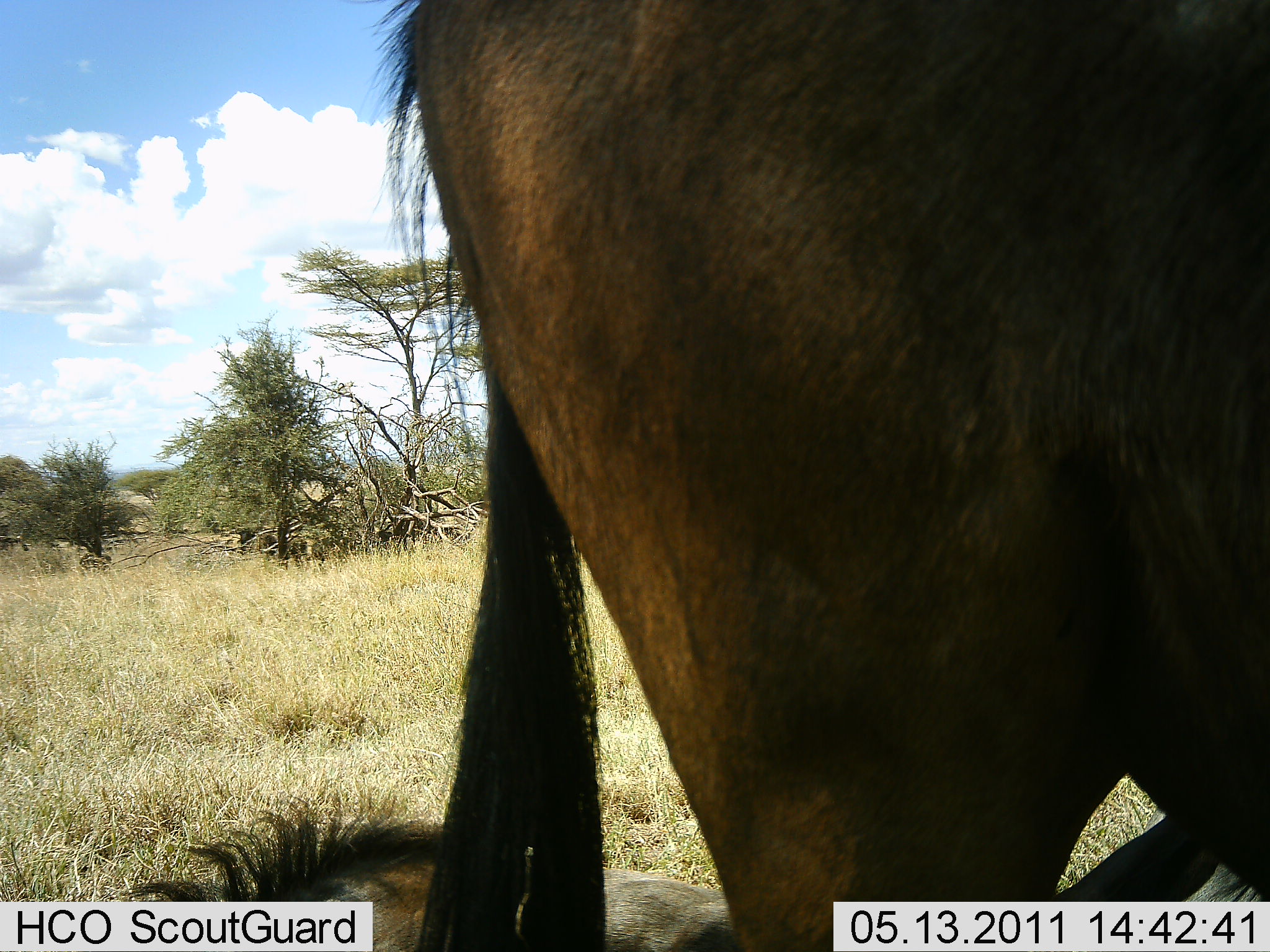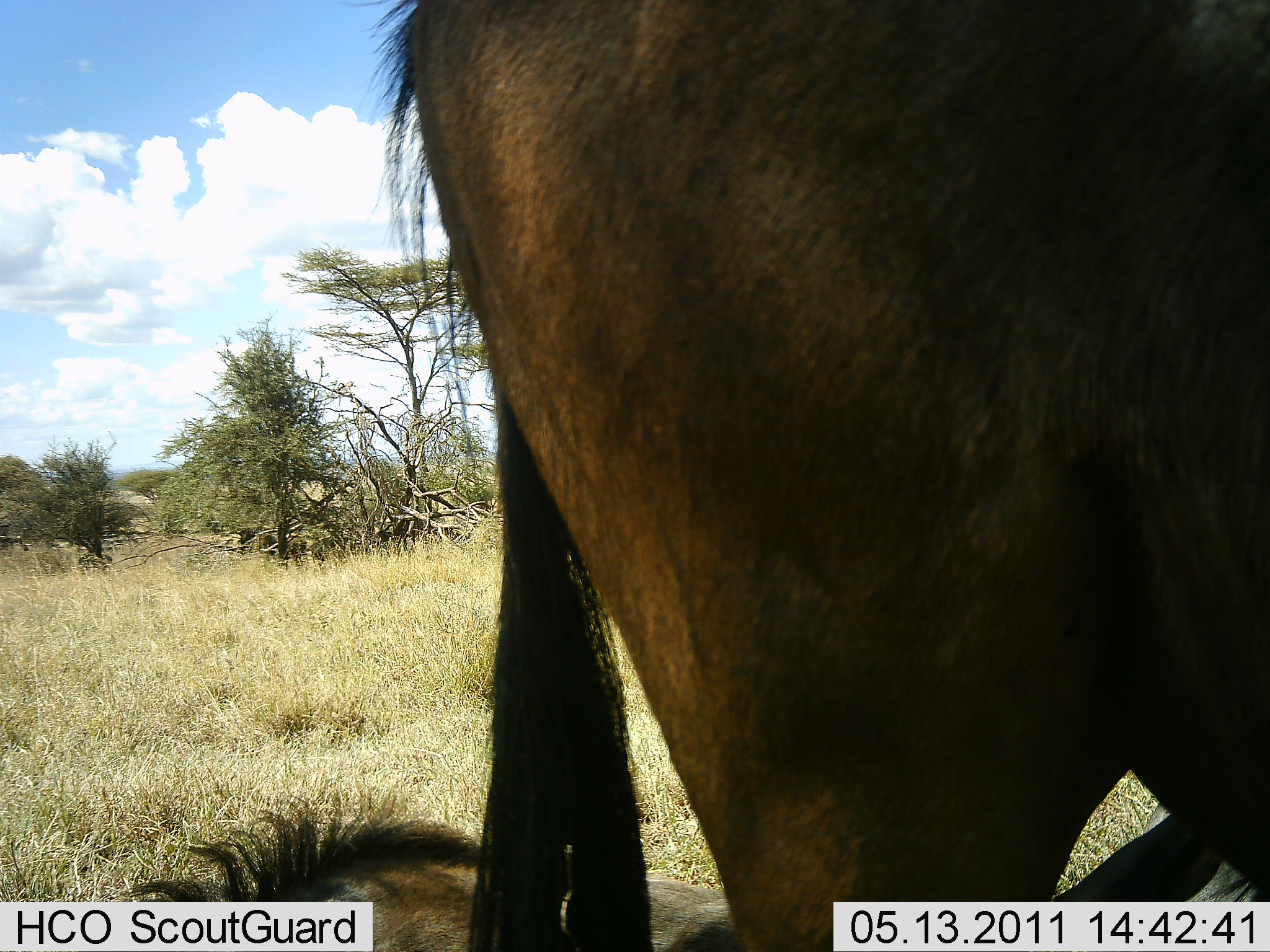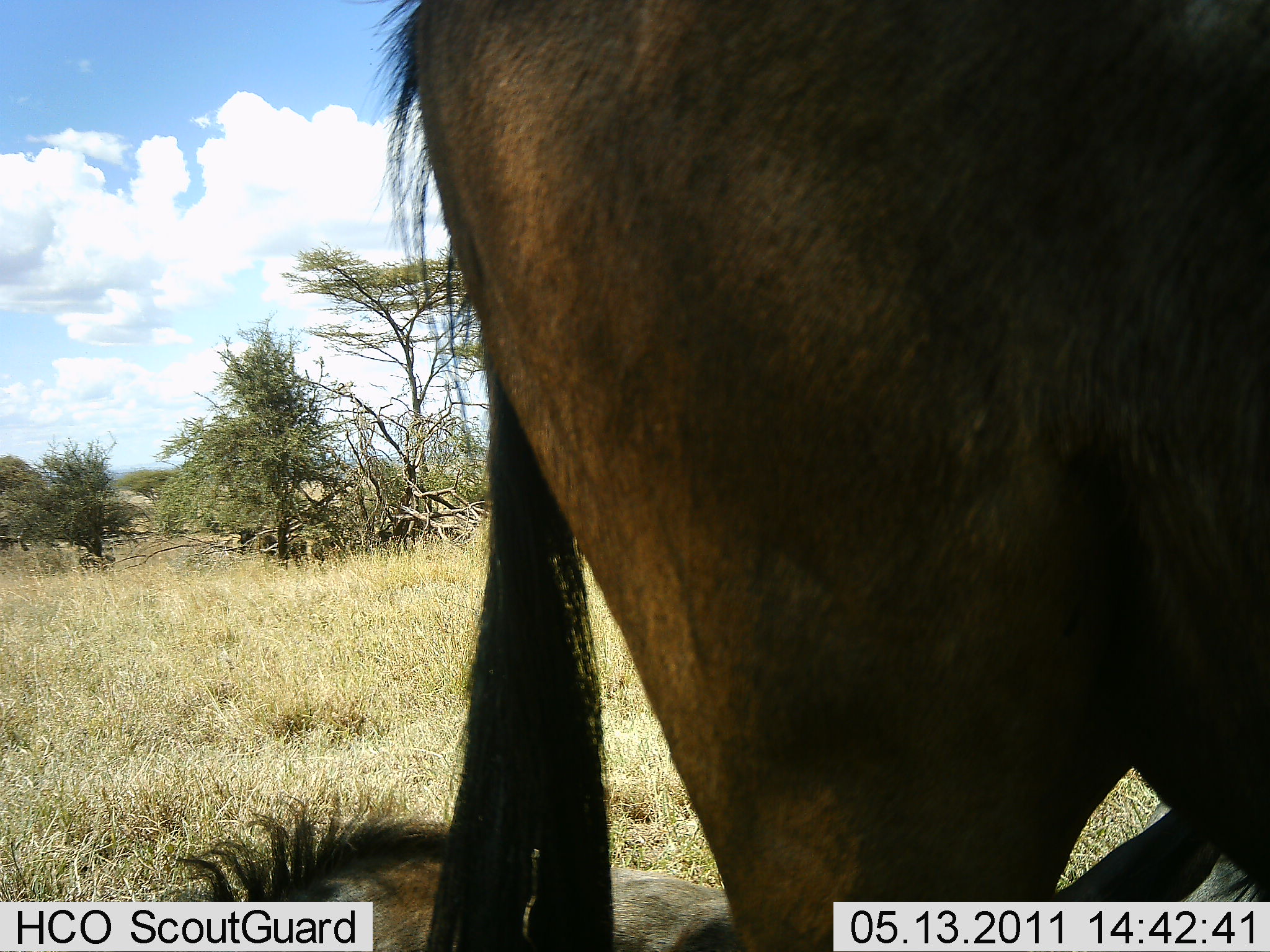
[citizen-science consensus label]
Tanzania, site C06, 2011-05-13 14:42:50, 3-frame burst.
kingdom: Animalia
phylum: Chordata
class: Mammalia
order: Artiodactyla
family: Bovidae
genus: Connochaetes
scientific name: Connochaetes taurinus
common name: blue wildebeest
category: wildebeest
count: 2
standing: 92%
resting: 92%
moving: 0%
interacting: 0%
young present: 0%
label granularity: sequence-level